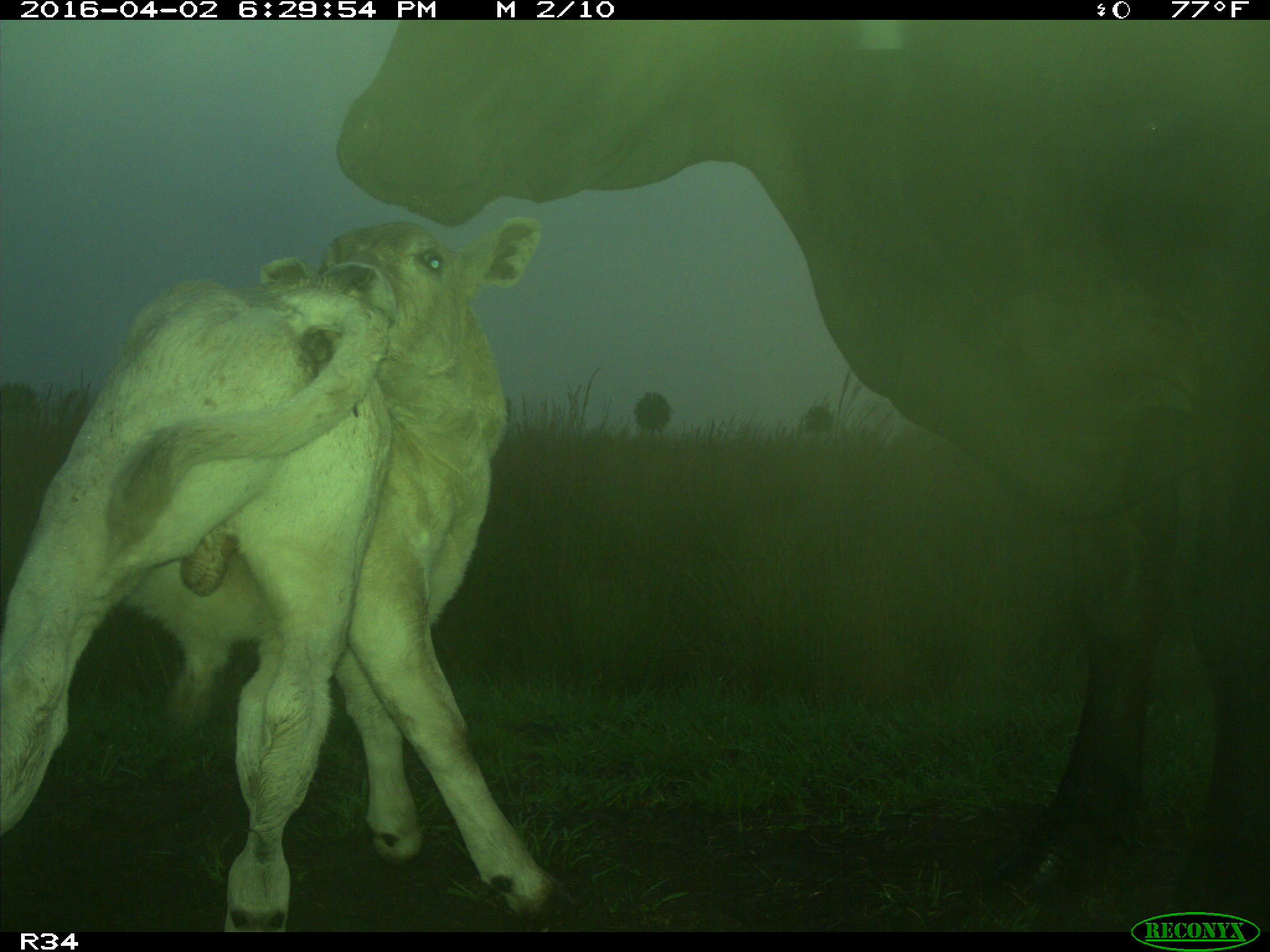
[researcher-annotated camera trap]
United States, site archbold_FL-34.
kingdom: Animalia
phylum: Chordata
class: Mammalia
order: Artiodactyla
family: Bovidae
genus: Bos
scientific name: Bos taurus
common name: domestic cow